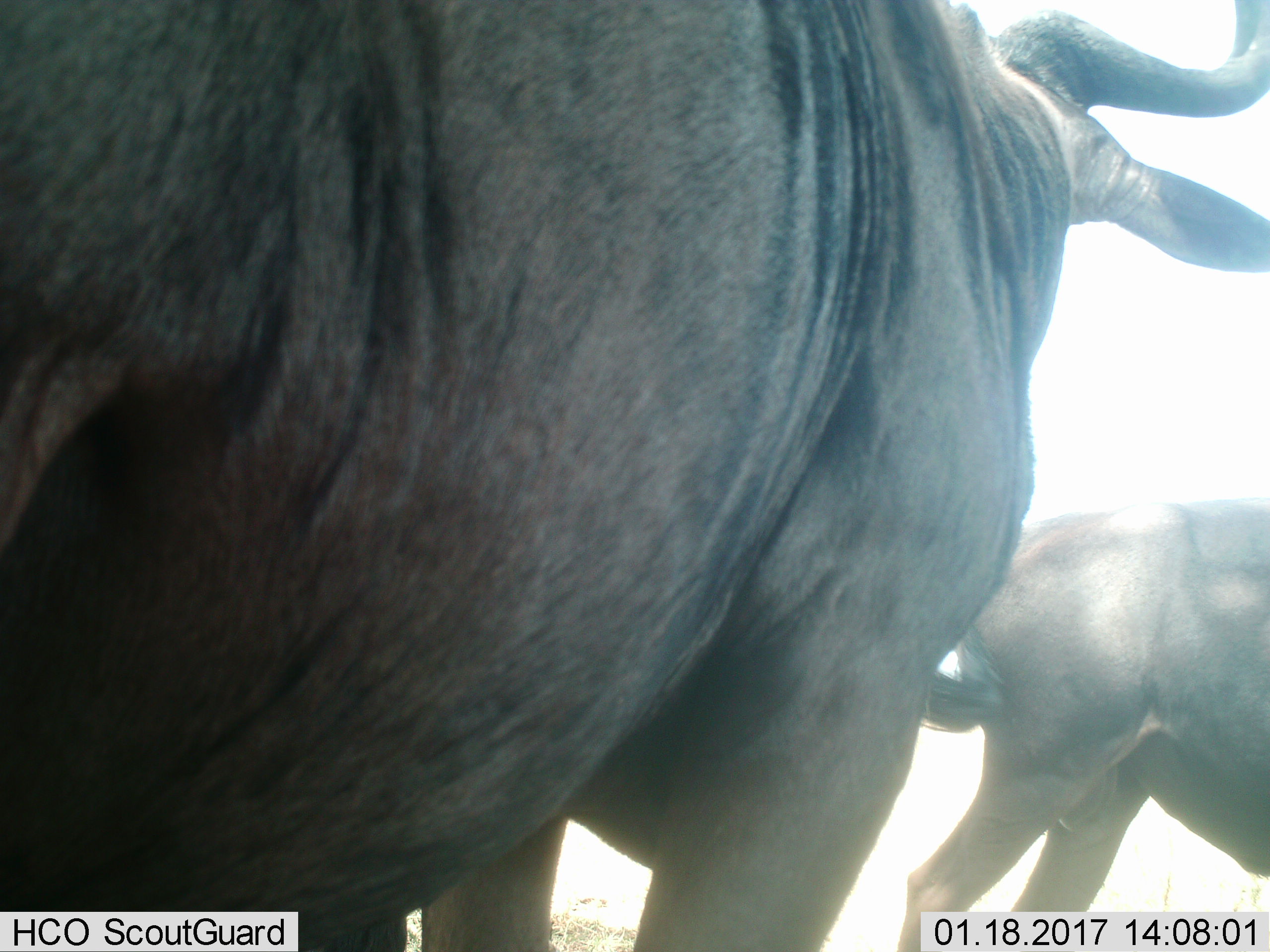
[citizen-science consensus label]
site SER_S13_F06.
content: unidentified animal